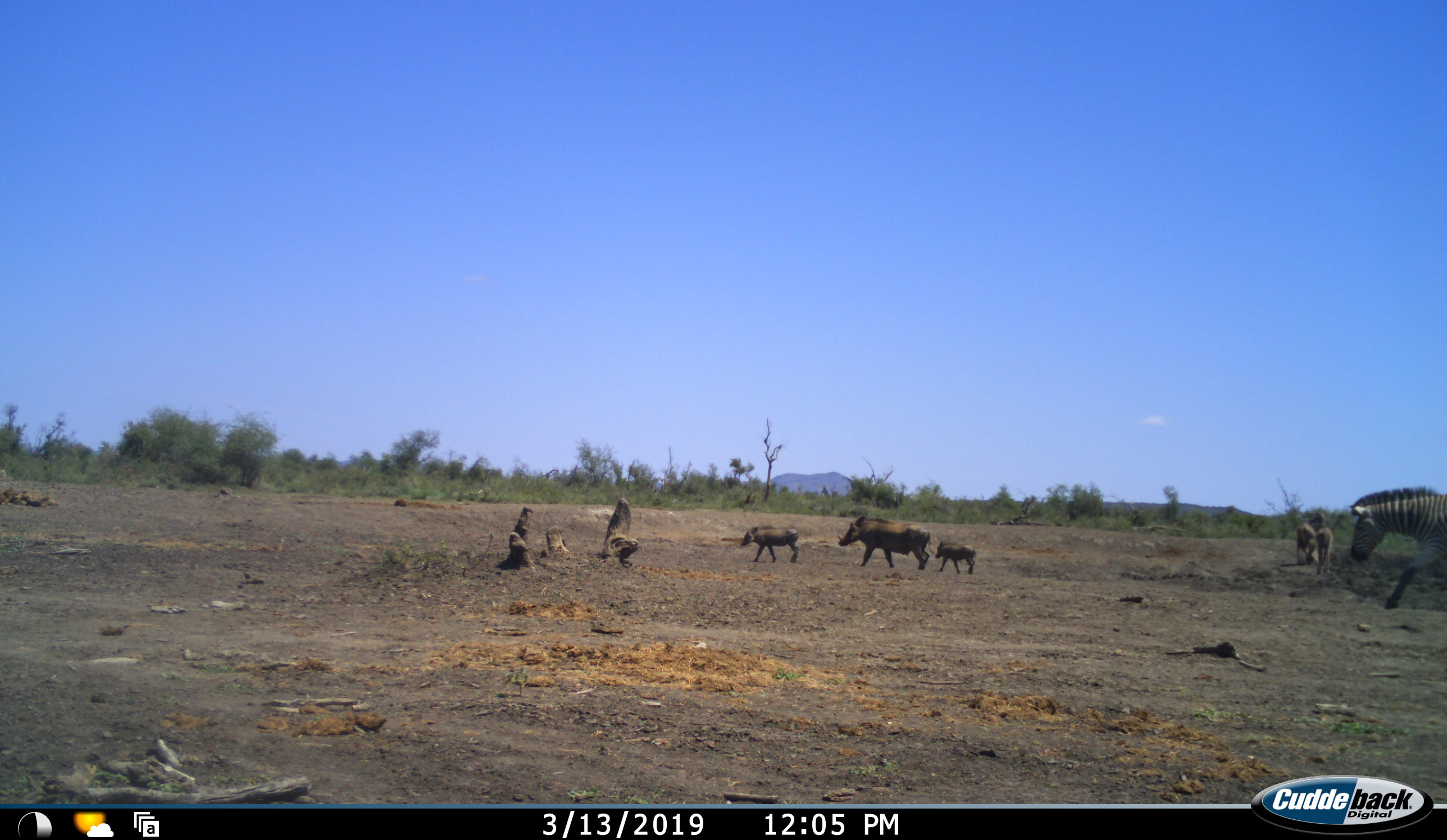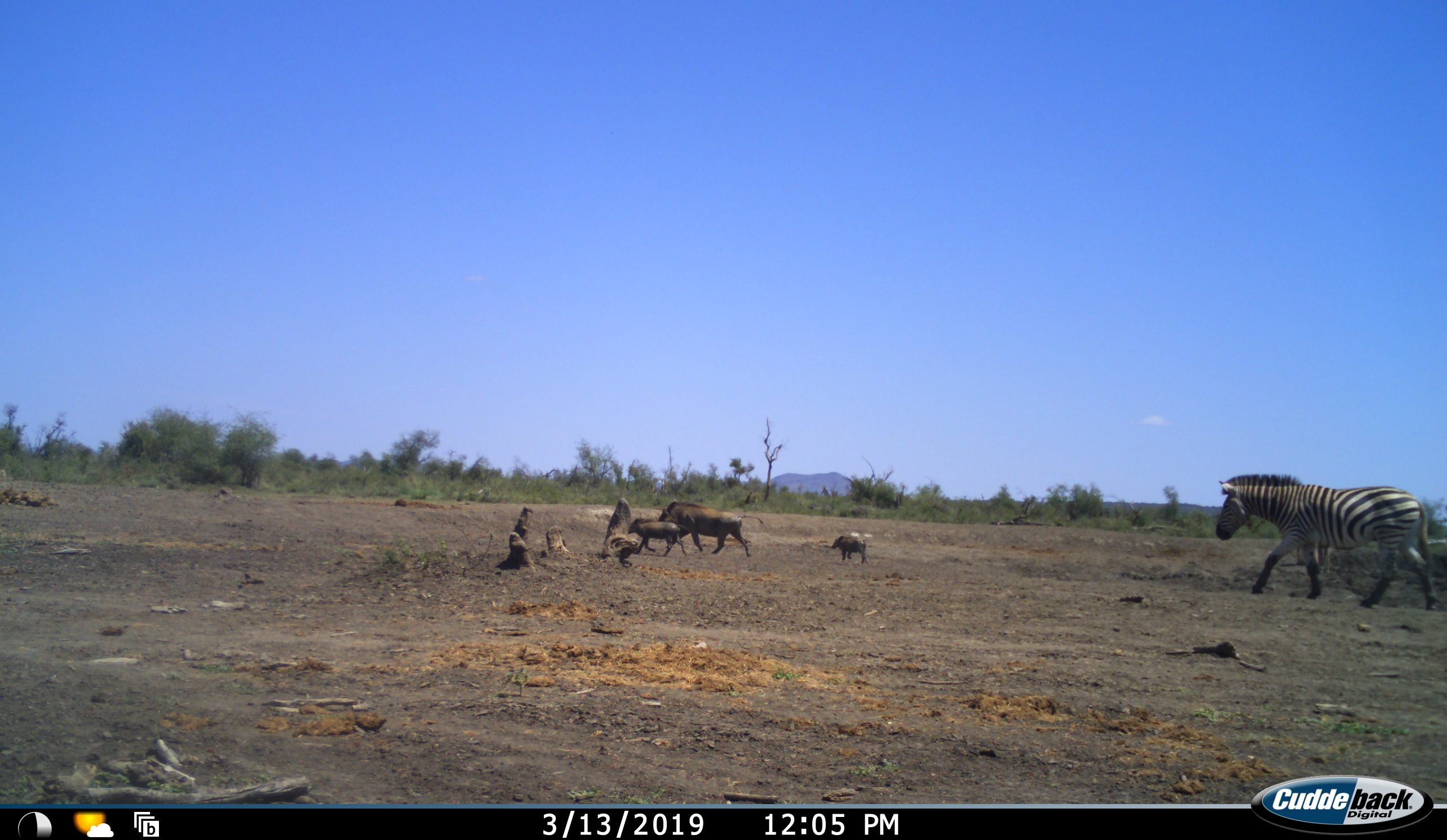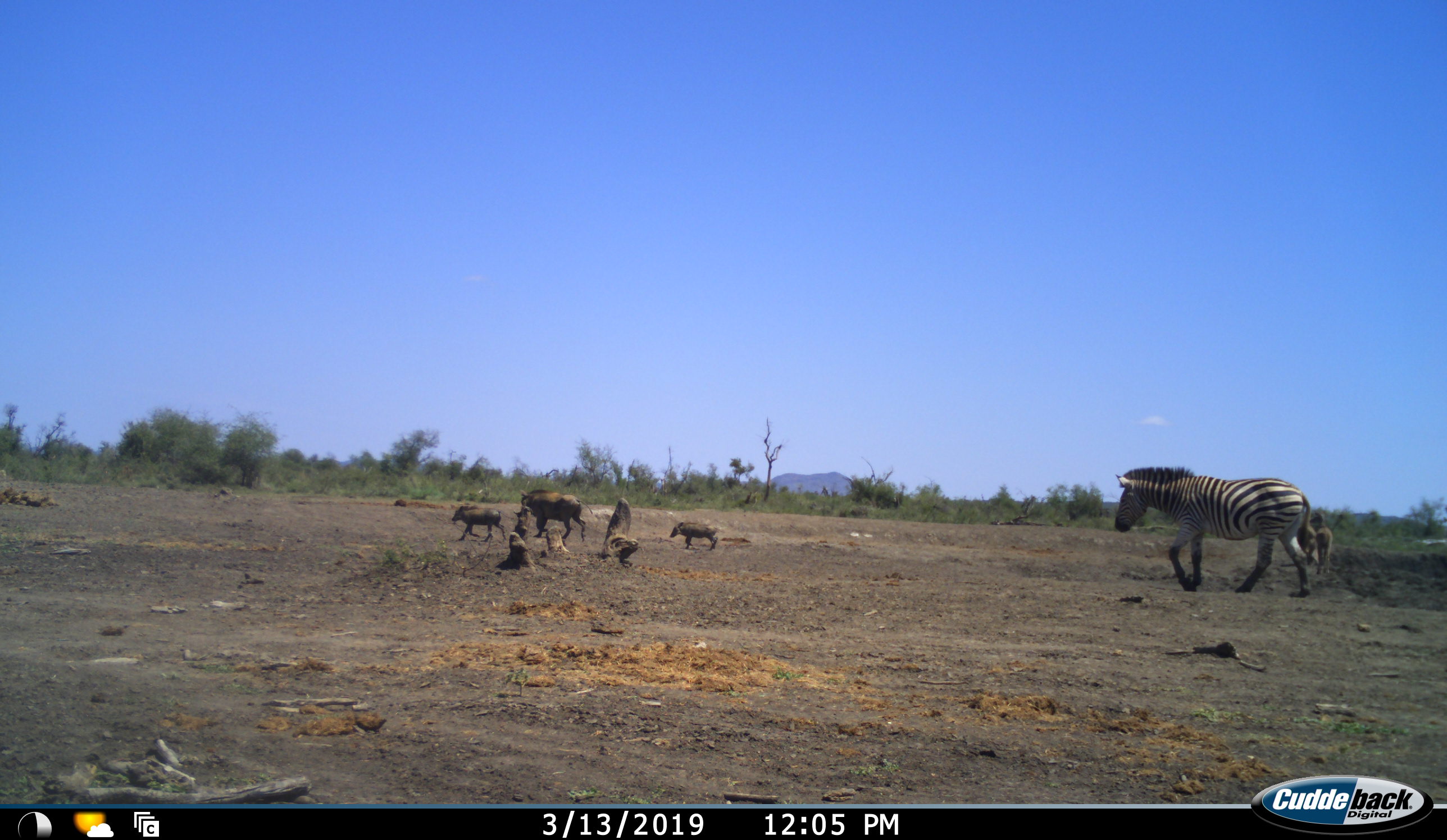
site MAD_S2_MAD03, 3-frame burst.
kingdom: Animalia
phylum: Chordata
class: Mammalia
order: Artiodactyla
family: Suidae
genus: Phacochoerus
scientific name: Phacochoerus africanus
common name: warthog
Warthog (Phacochoerus africanus), count 3. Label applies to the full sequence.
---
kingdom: Animalia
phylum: Chordata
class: Mammalia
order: Perissodactyla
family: Equidae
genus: Equus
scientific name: Equus quagga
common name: plains zebra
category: zebraplains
Zebraplains (plains zebra) (Equus quagga), count 3. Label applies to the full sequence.